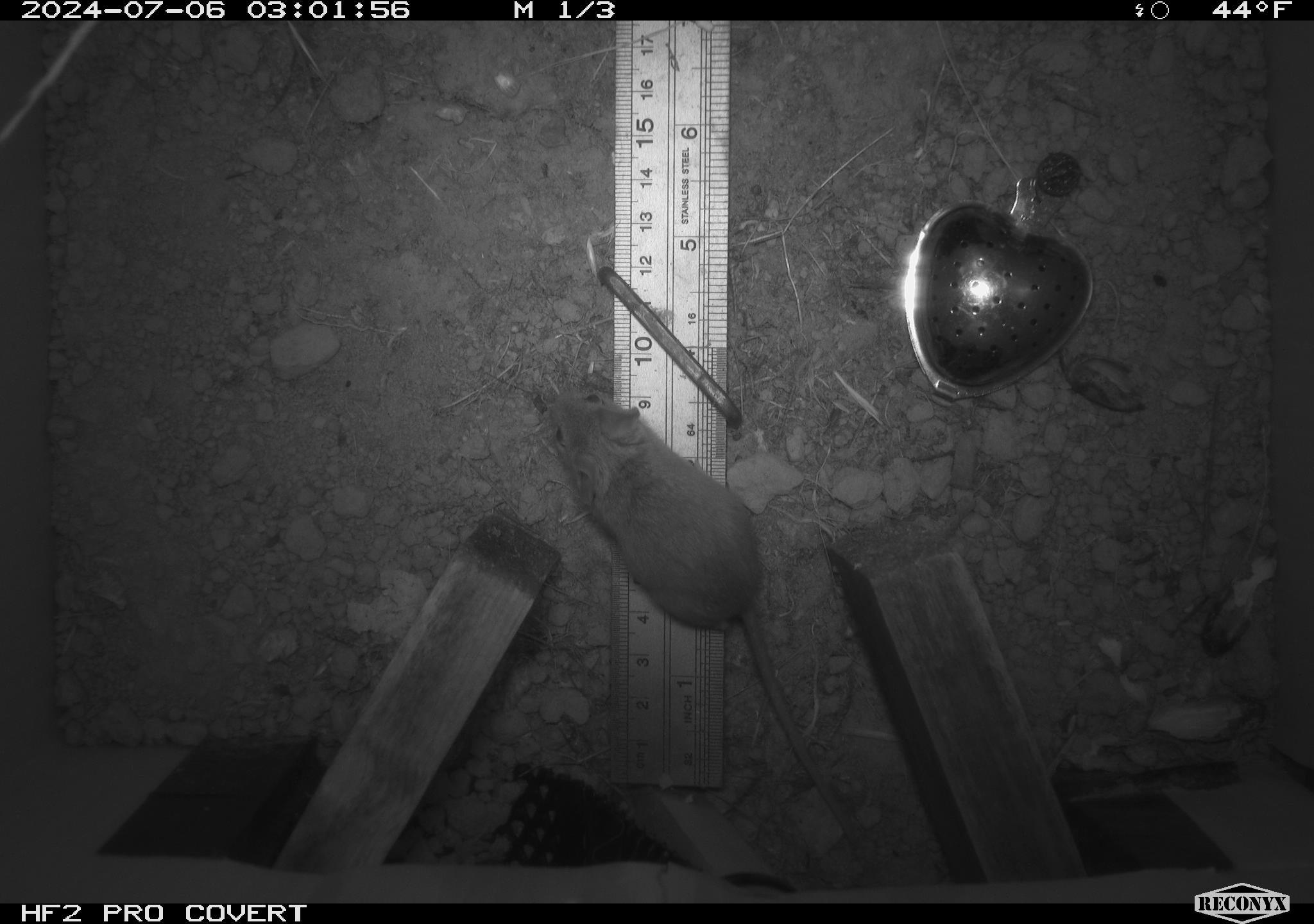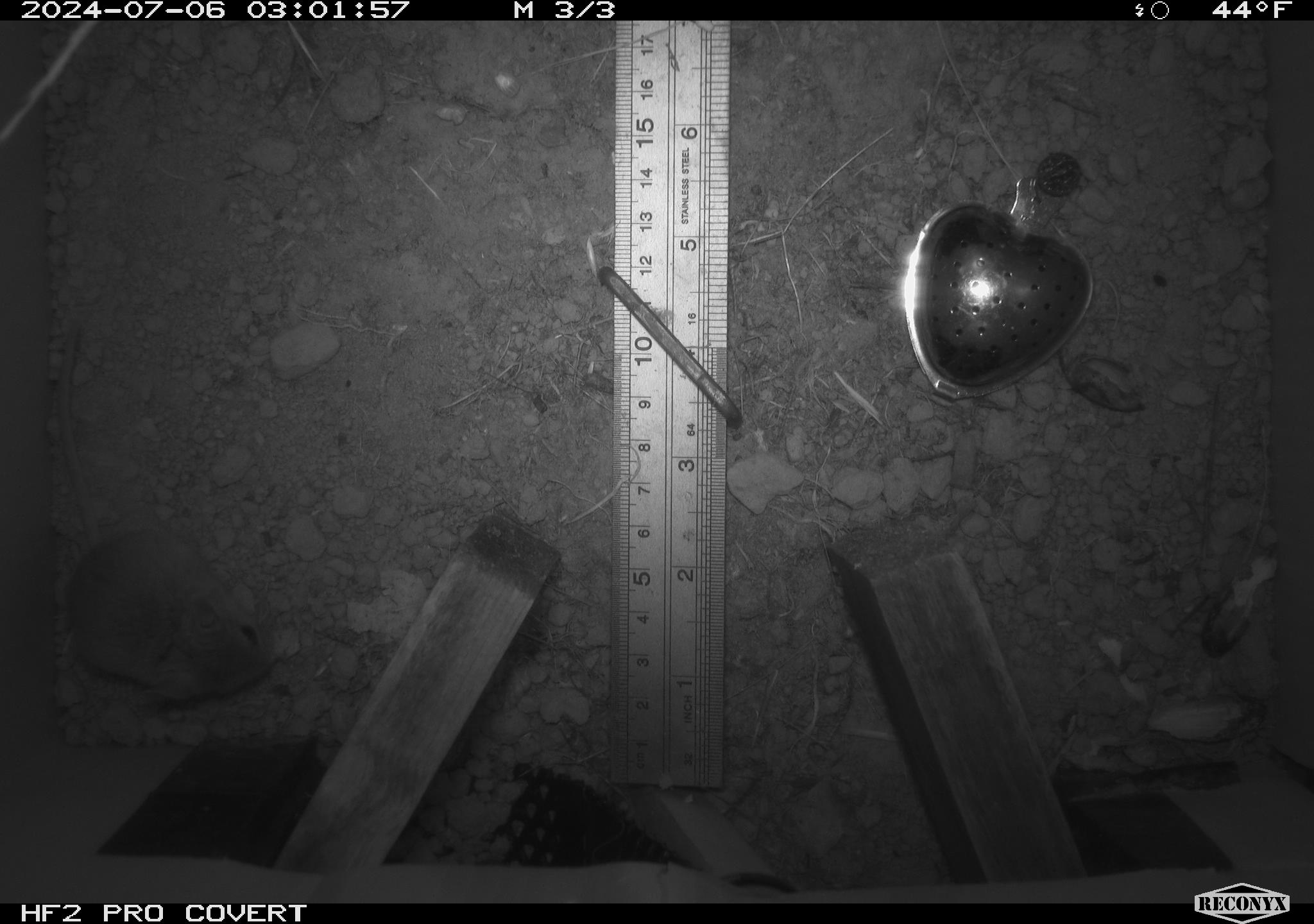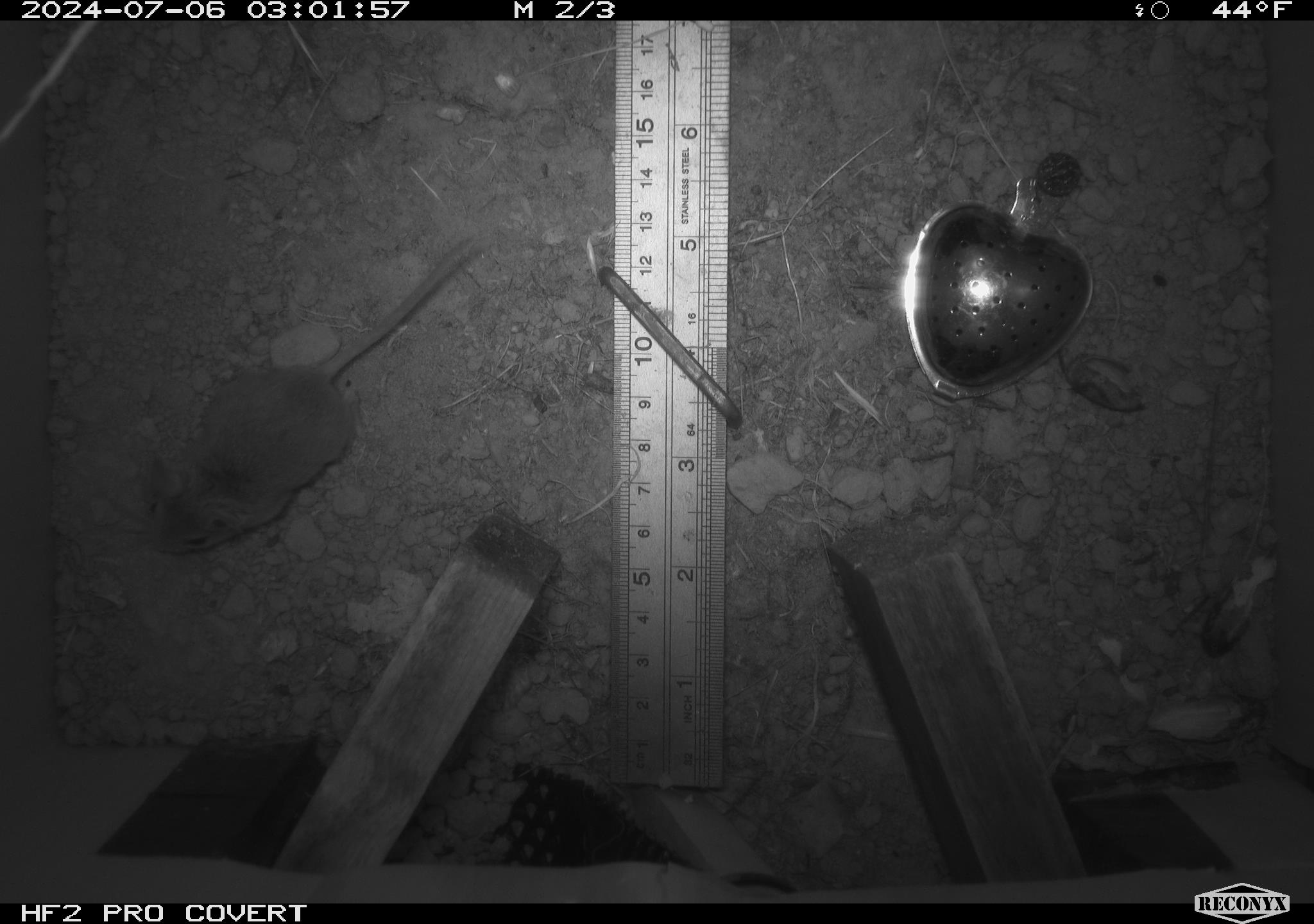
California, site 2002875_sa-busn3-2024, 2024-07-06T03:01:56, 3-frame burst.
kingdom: Animalia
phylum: Chordata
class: Mammalia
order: Rodentia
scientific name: Rodentia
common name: mouse species